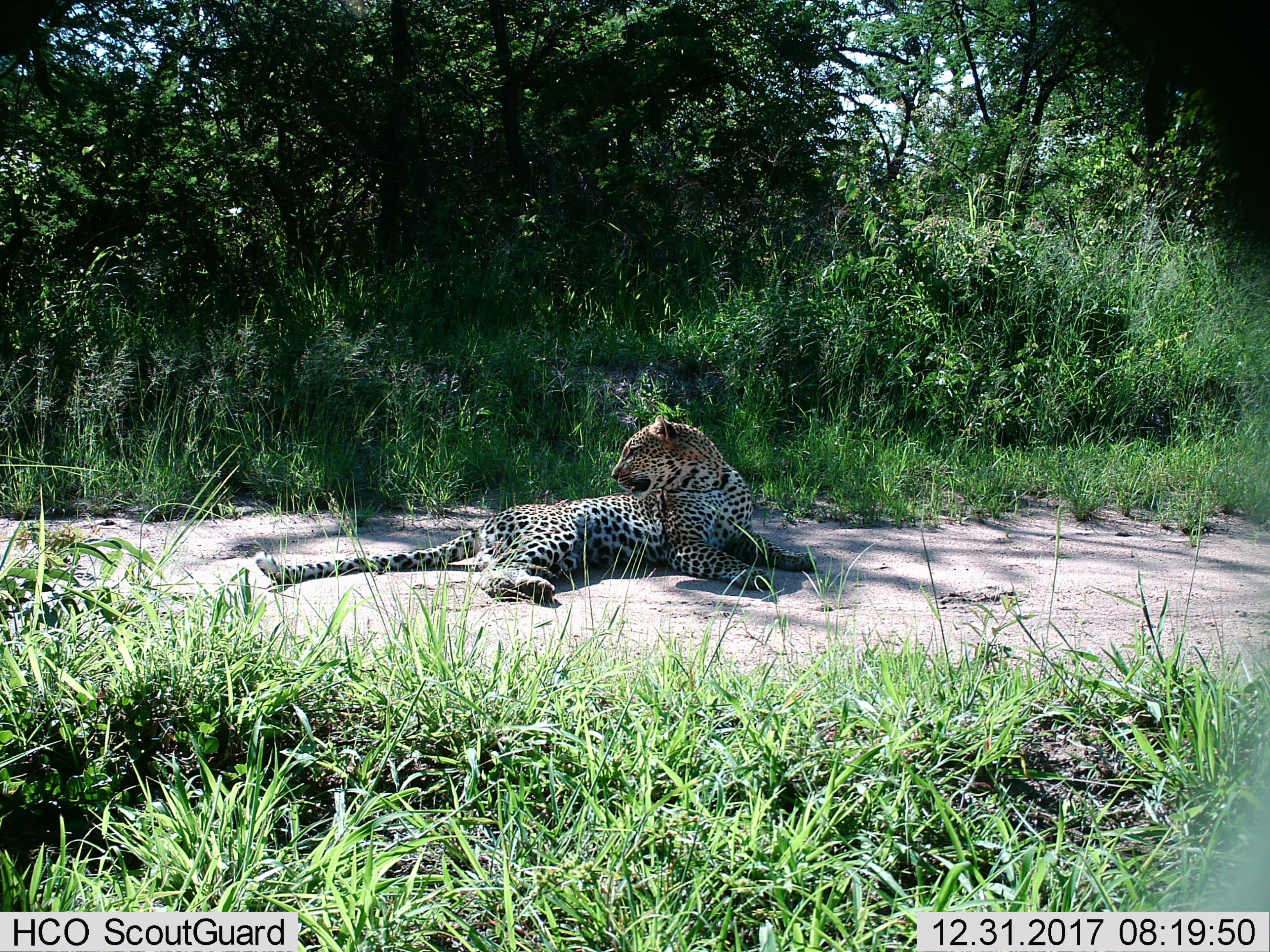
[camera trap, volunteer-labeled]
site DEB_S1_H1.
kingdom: Animalia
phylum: Chordata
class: Mammalia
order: Carnivora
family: Felidae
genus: Panthera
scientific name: Panthera pardus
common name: leopard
Leopard (Panthera pardus), count 1. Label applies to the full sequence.